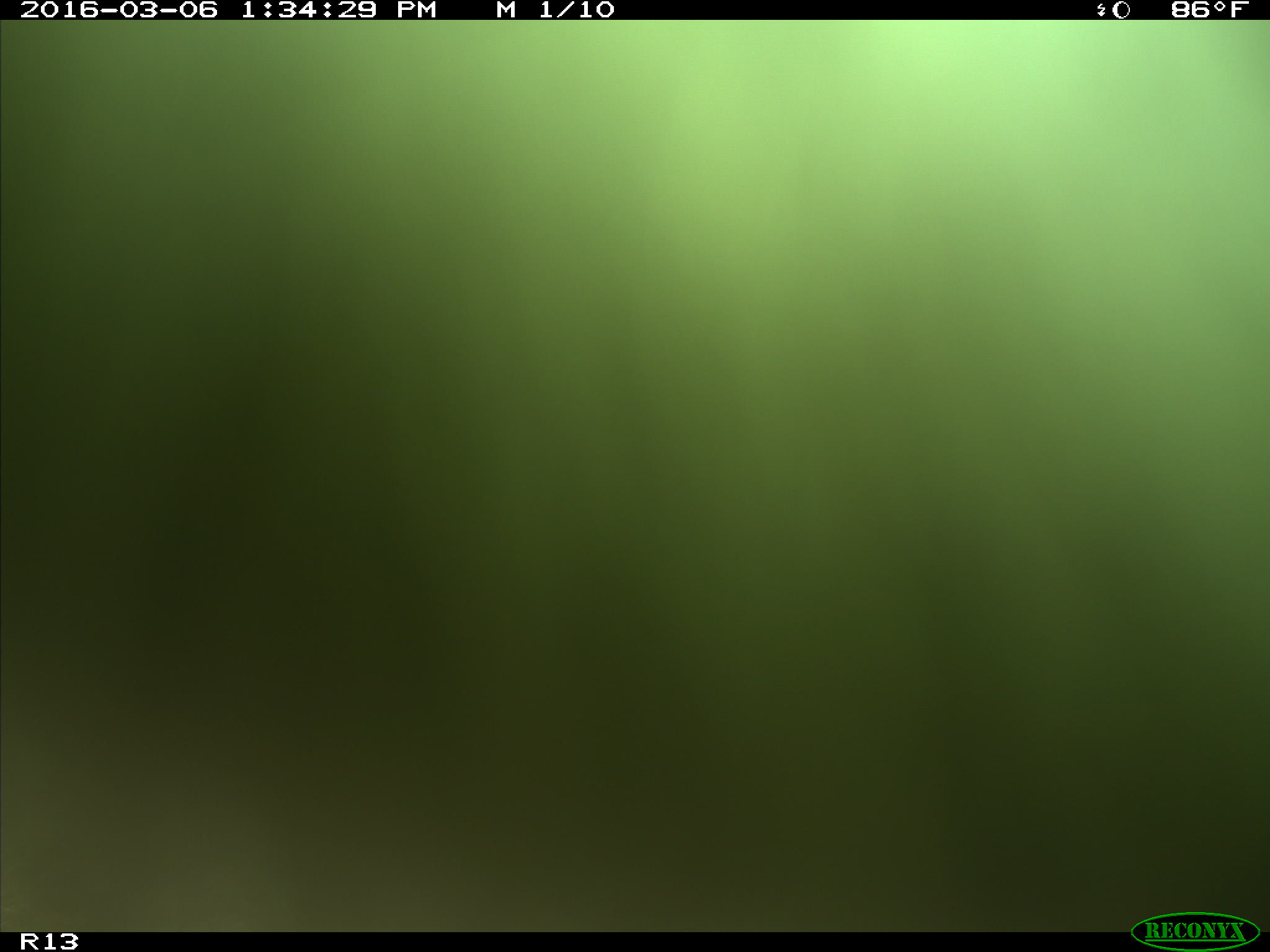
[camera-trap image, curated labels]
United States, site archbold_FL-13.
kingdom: Animalia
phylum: Chordata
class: Mammalia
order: Artiodactyla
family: Bovidae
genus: Bos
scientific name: Bos taurus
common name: domestic cow